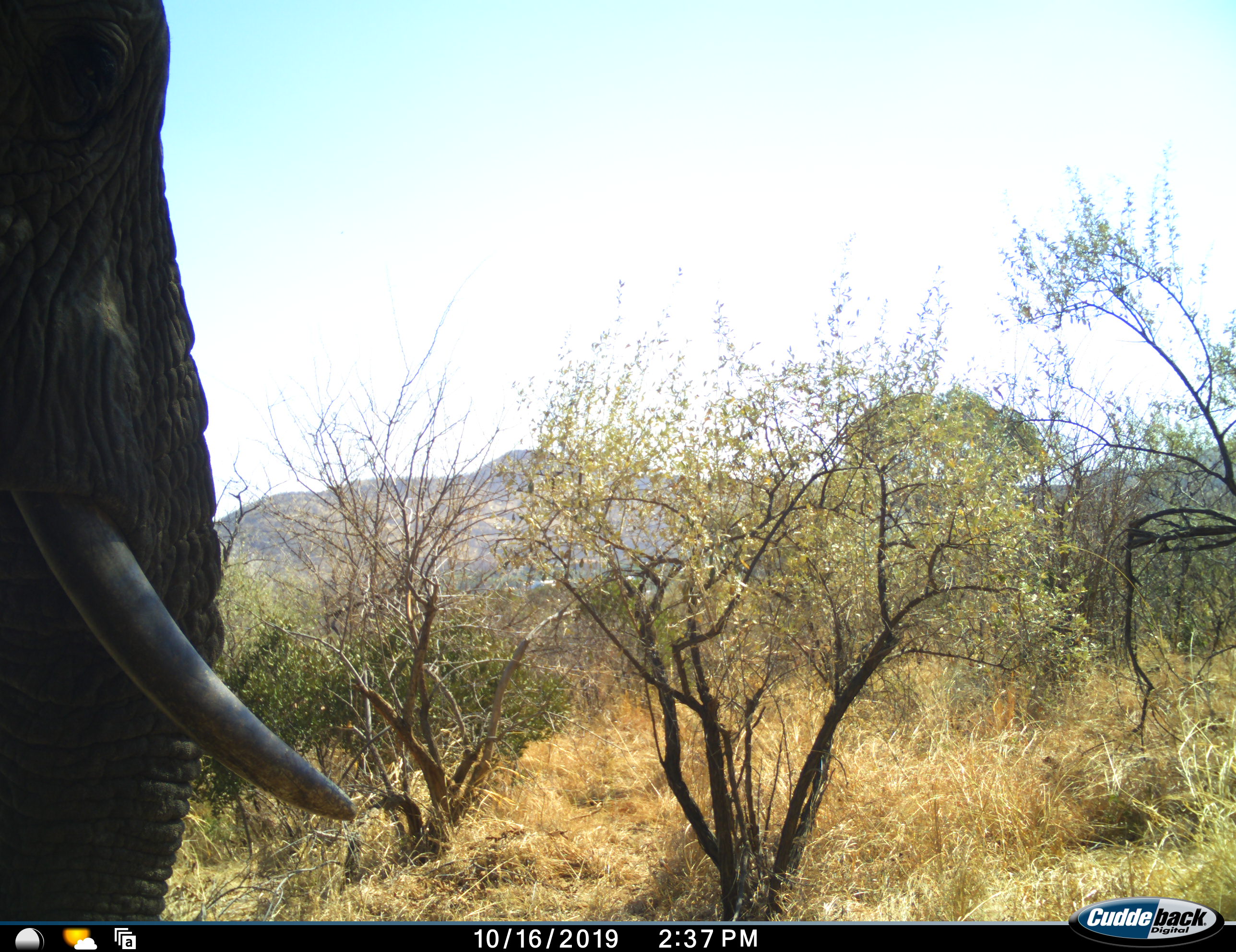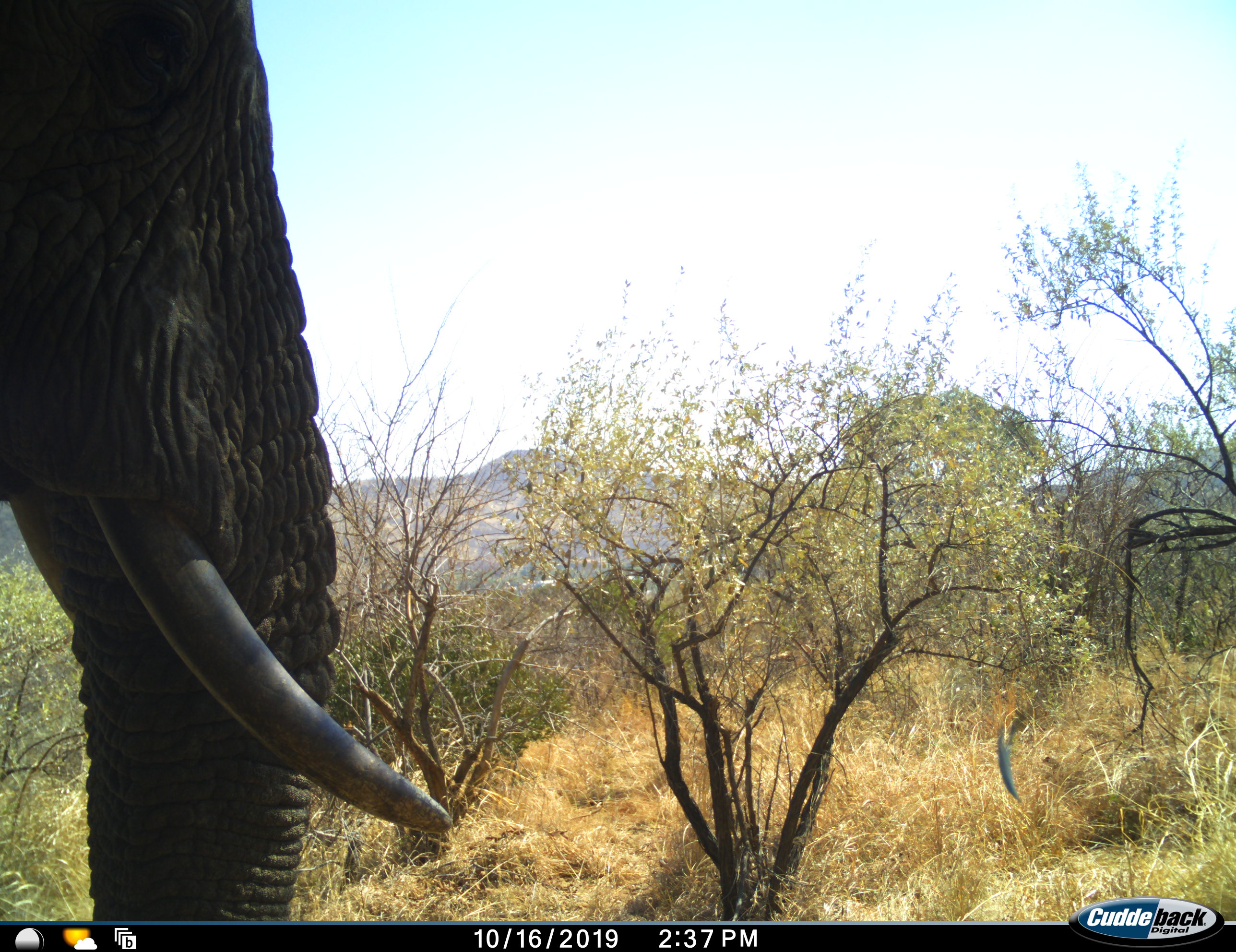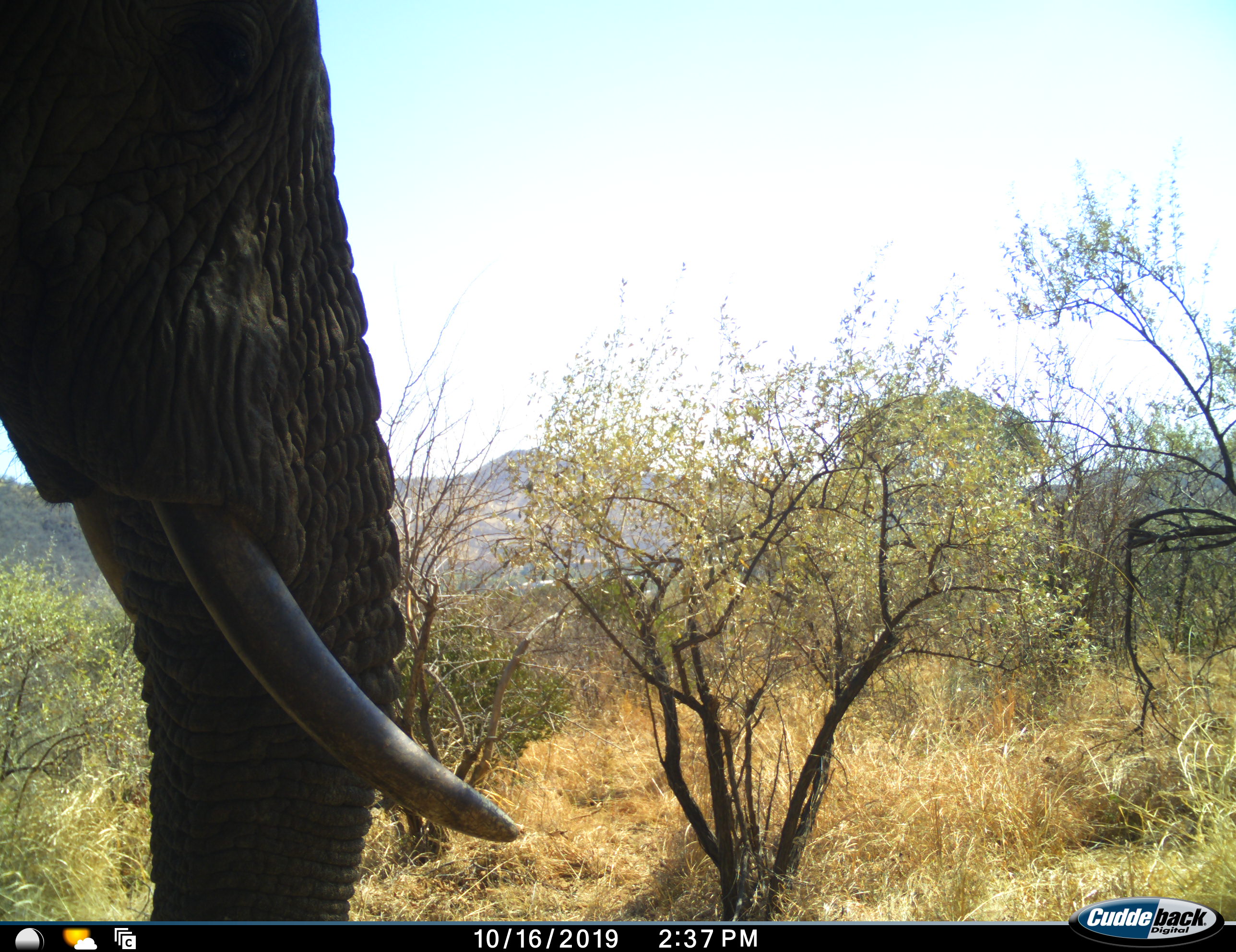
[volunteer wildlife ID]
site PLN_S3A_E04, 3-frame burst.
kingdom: Animalia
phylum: Chordata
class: Mammalia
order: Proboscidea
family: Elephantidae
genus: Loxodonta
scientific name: Loxodonta africana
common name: african bush elephant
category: elephant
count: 1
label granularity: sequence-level